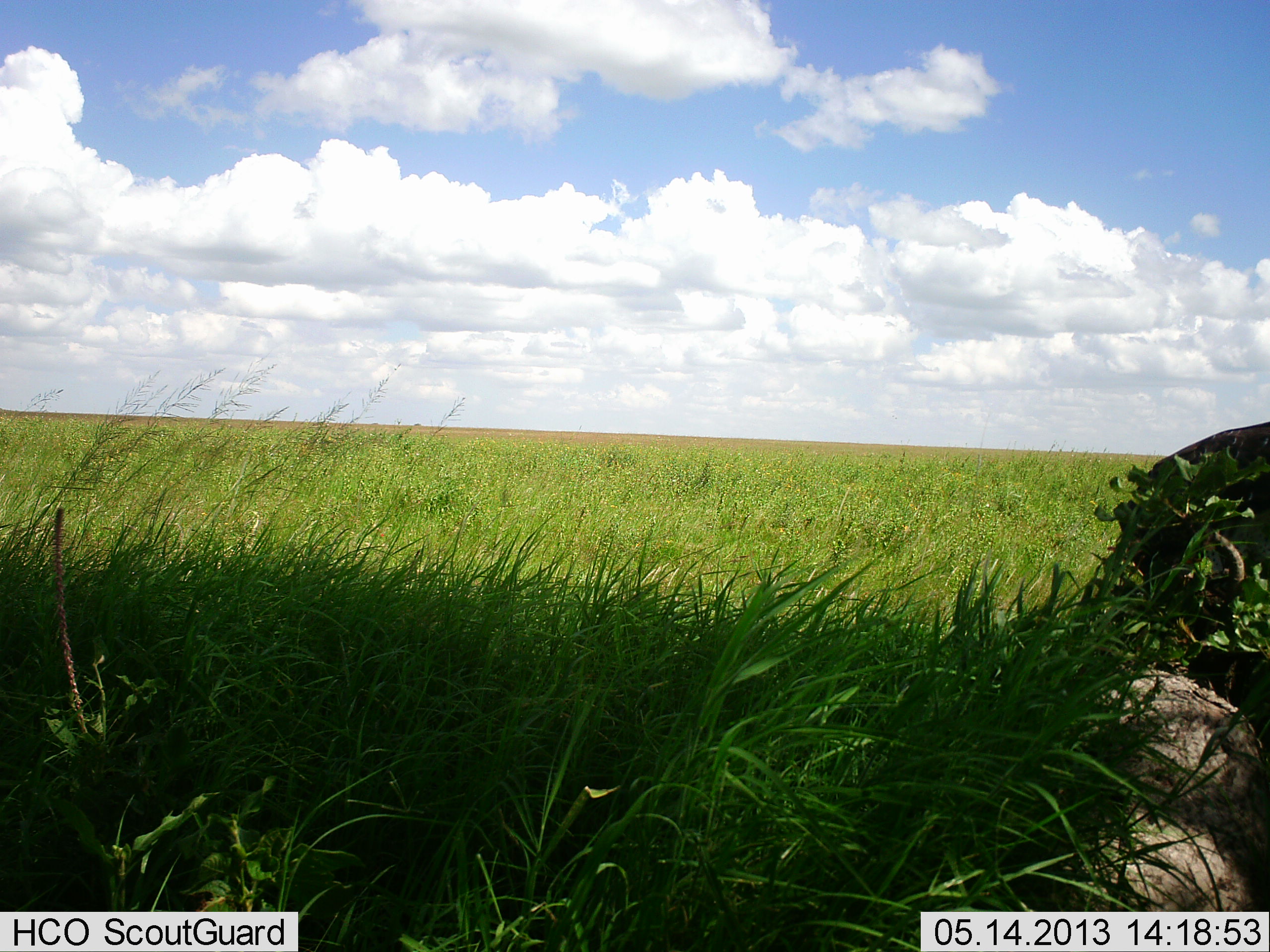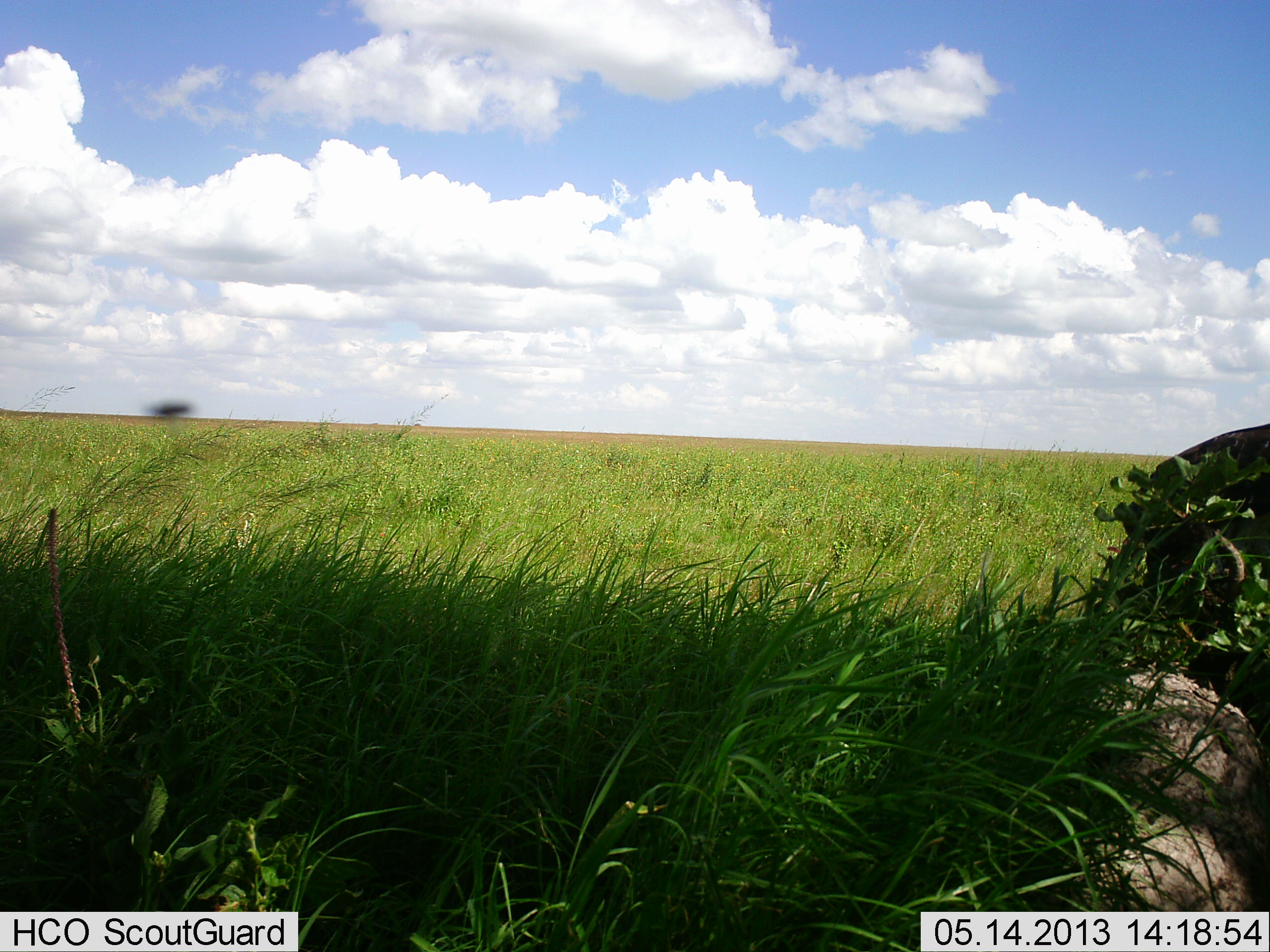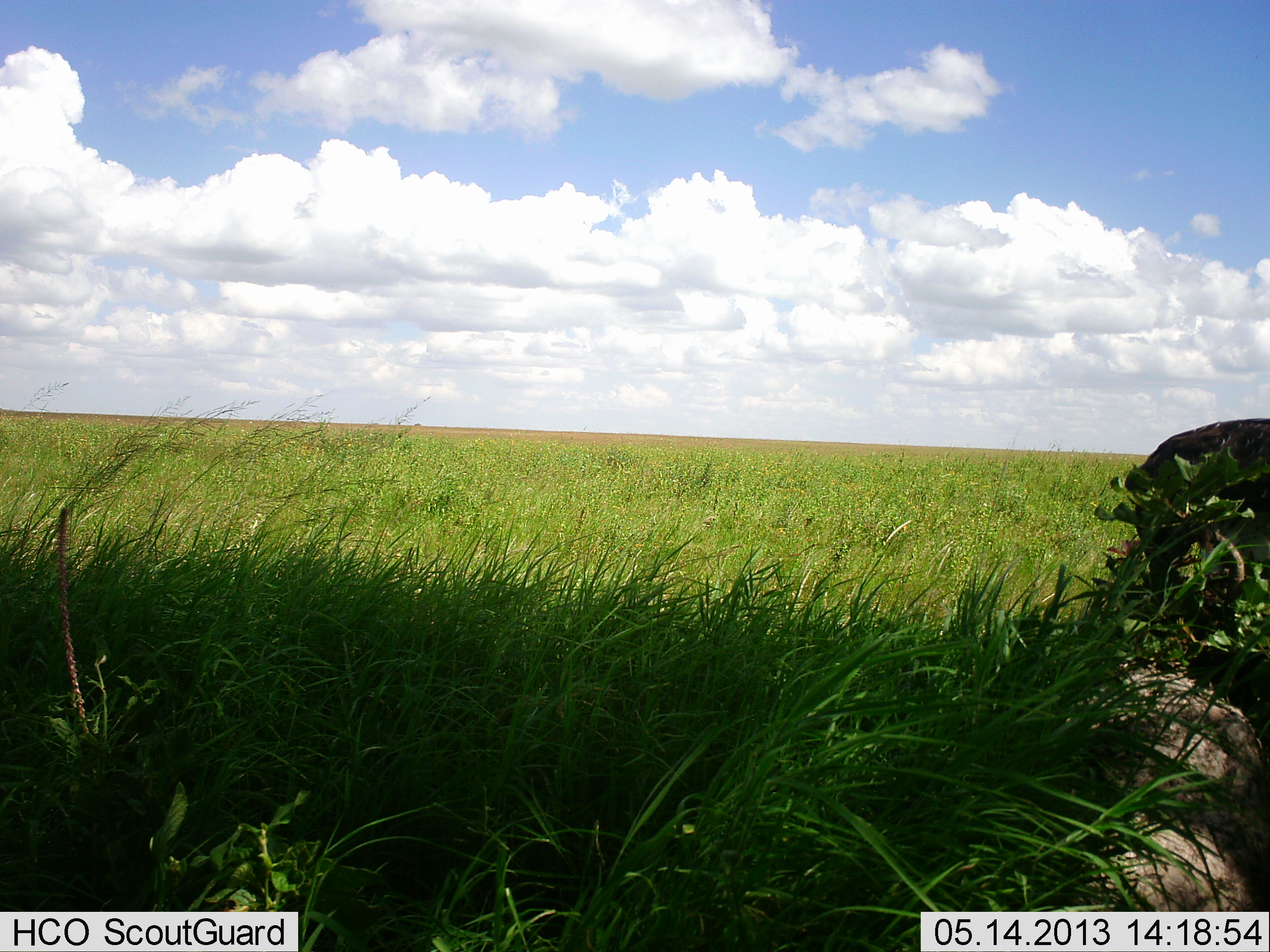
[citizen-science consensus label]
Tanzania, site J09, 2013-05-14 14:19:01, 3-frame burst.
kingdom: Animalia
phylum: Chordata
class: Mammalia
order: Carnivora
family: Hyaenidae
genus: Crocuta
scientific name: Crocuta crocuta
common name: spotted hyena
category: hyenaspotted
Hyenaspotted (spotted hyena) (Crocuta crocuta), count 1. Behavior (volunteer vote fractions): standing 67%, resting 0%, moving 0%, interacting 0%. Young present (vote fraction): 0%. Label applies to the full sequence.